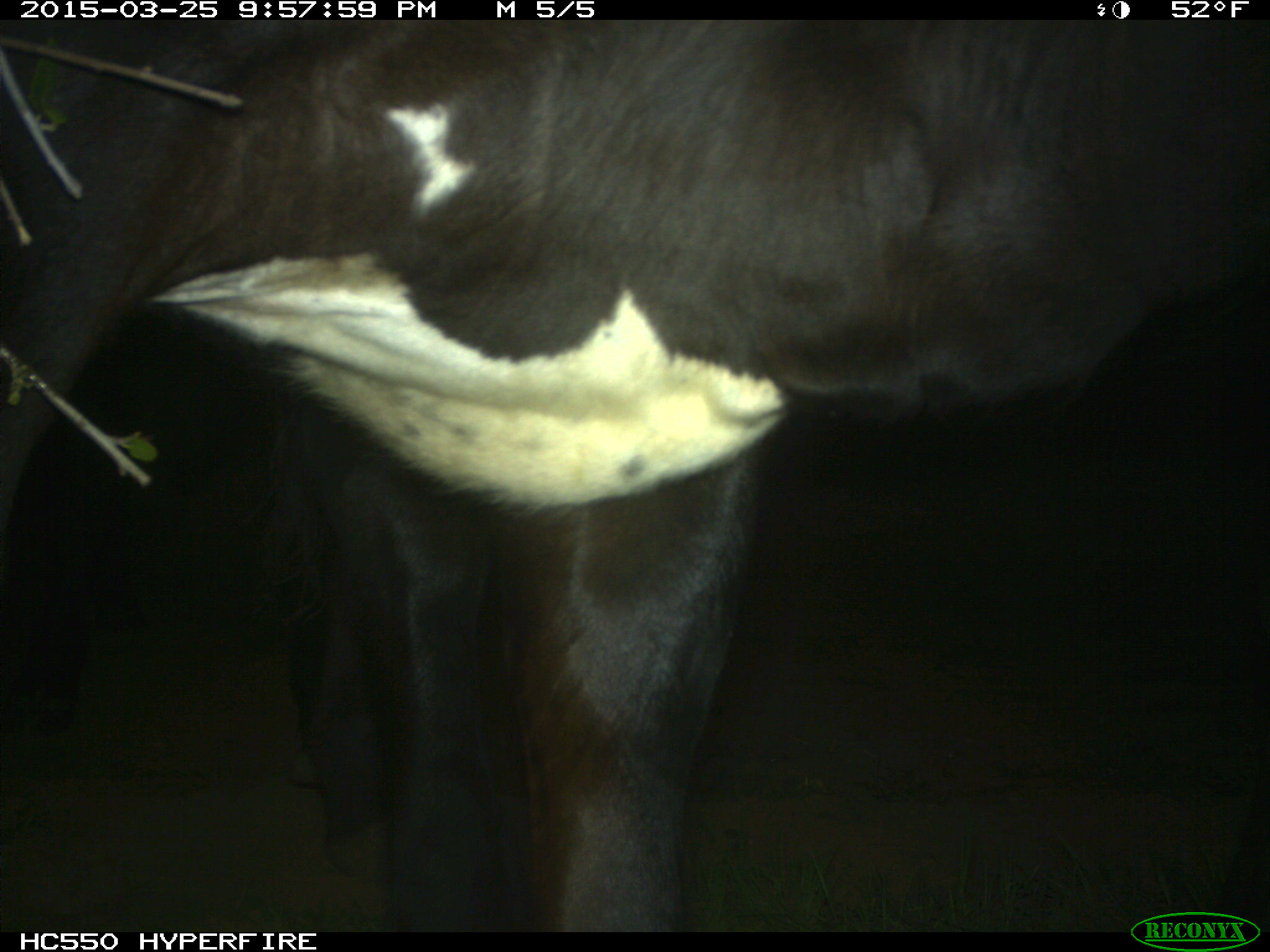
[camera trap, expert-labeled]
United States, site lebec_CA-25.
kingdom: Animalia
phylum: Chordata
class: Mammalia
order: Artiodactyla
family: Bovidae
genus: Bos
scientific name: Bos taurus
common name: domestic cow